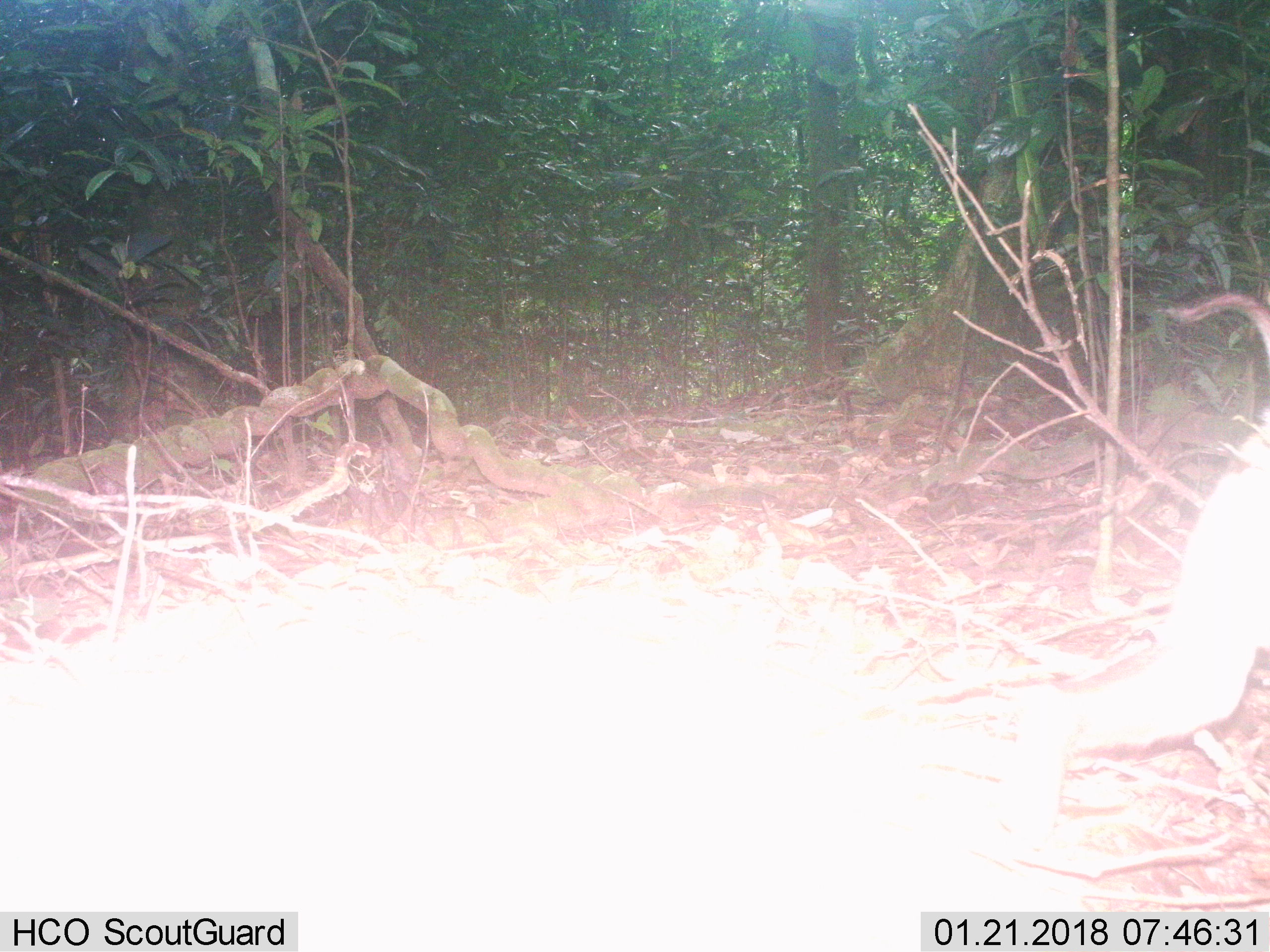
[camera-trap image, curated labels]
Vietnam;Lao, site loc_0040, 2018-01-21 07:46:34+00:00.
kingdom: Animalia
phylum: Chordata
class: Mammalia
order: Primates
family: Cercopithecidae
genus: Macaca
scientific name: Macaca nemestrina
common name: pig-tailed macaque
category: pig tailed macaque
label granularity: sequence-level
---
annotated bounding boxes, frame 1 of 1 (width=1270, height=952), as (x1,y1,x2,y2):
pig tailed macaque: (998,286,1270,831)